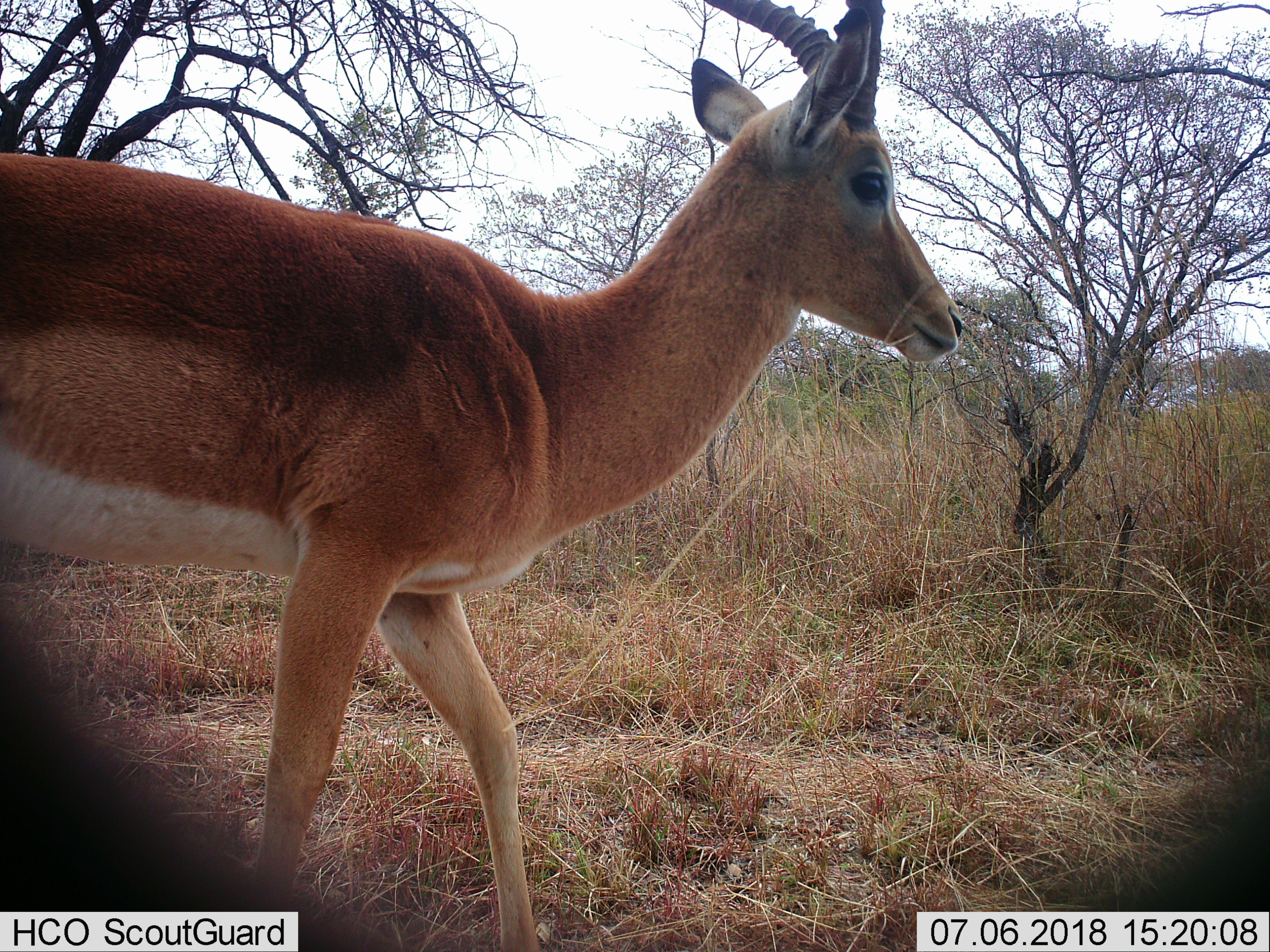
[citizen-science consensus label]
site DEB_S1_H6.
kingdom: Animalia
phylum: Chordata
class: Mammalia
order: Artiodactyla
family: Bovidae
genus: Aepyceros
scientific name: Aepyceros melampus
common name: impala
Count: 1.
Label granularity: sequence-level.